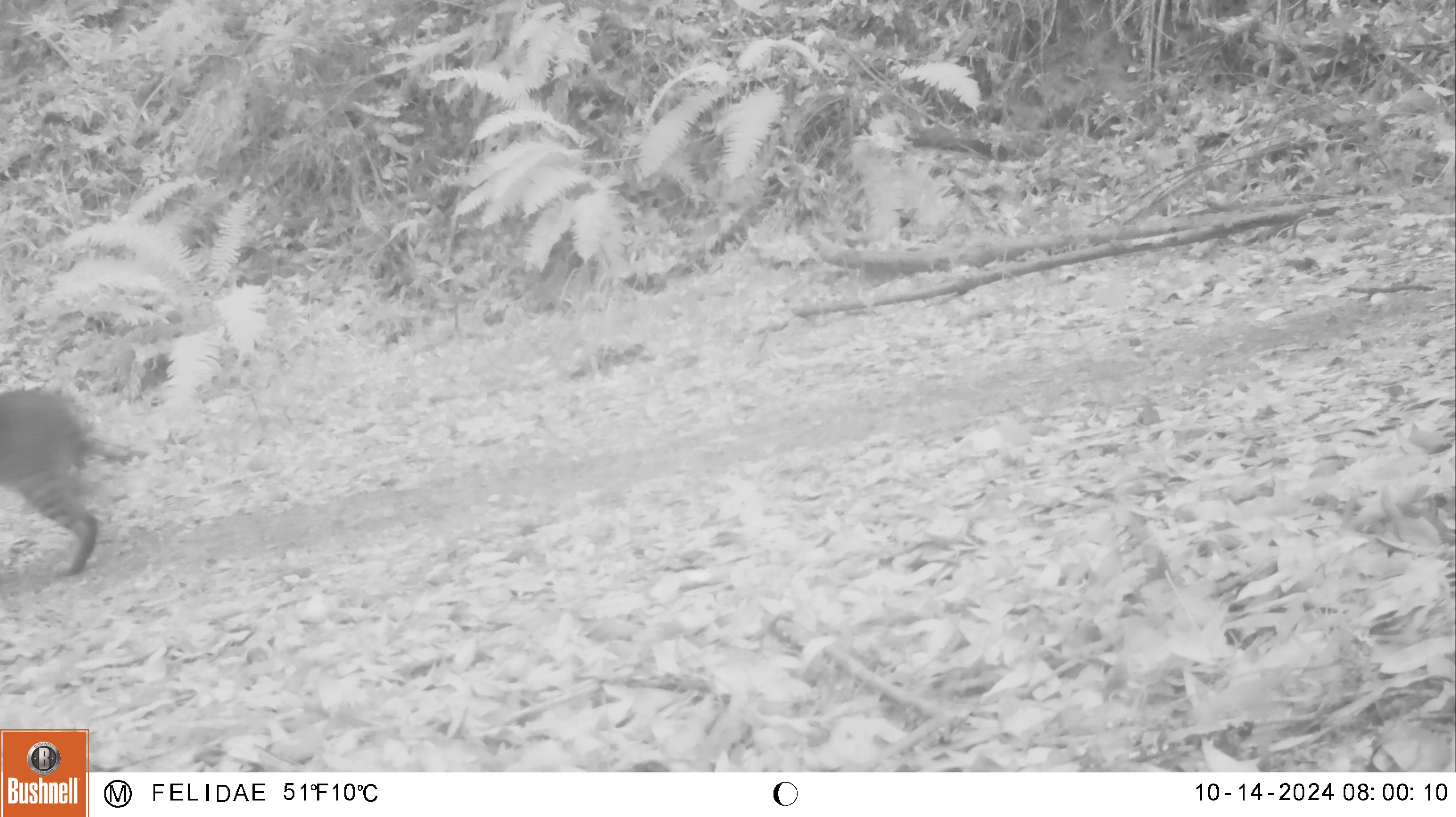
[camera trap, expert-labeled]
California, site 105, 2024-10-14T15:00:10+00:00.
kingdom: Animalia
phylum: Chordata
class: Mammalia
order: Carnivora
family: Felidae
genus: Lynx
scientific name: Lynx rufus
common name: bobcat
Bobcat (Lynx rufus).